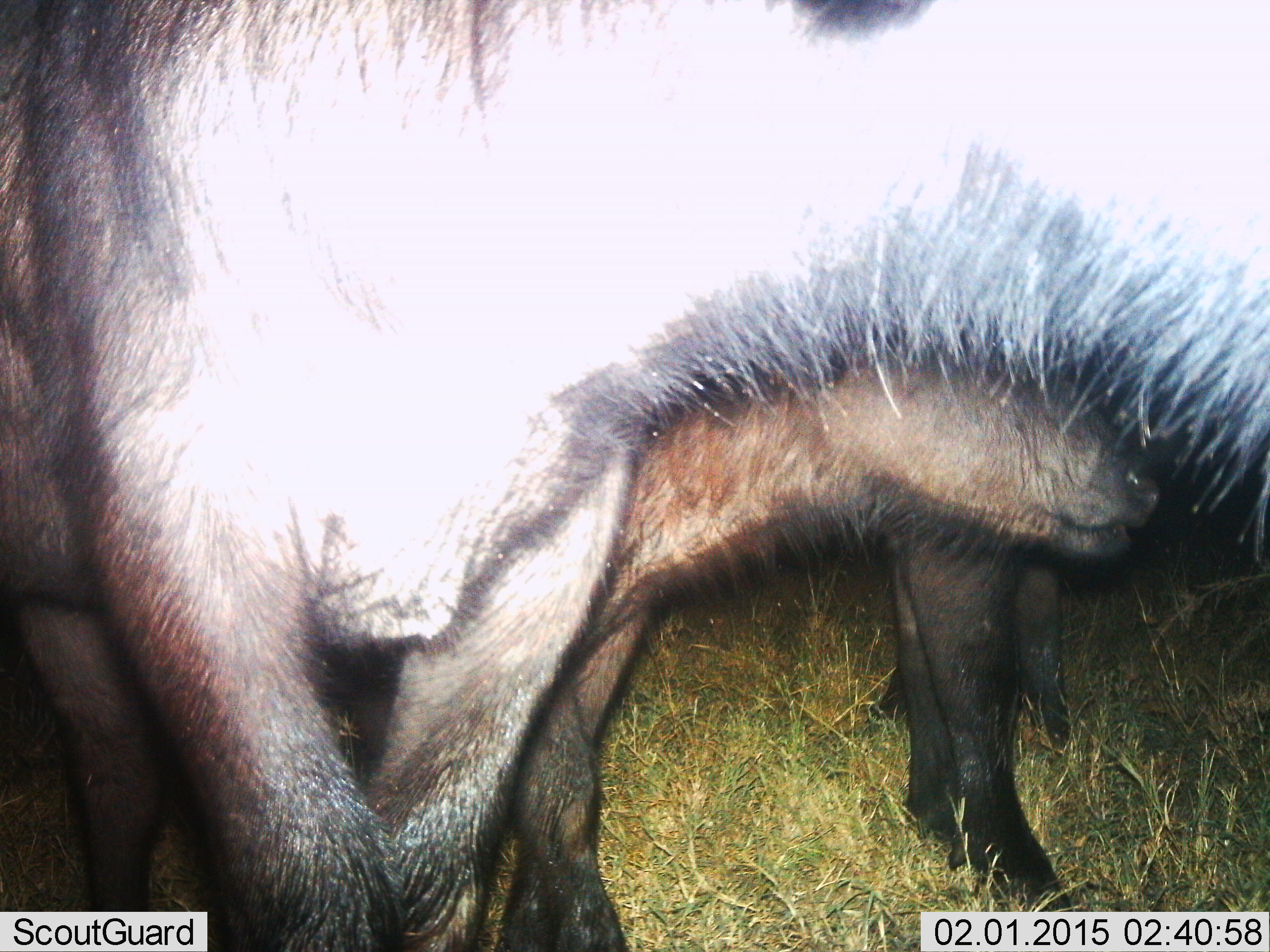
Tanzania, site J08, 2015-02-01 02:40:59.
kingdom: Animalia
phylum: Chordata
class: Mammalia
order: Artiodactyla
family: Bovidae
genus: Connochaetes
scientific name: Connochaetes taurinus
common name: blue wildebeest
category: wildebeest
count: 3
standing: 89%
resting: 11%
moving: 11%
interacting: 0%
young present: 78%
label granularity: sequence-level